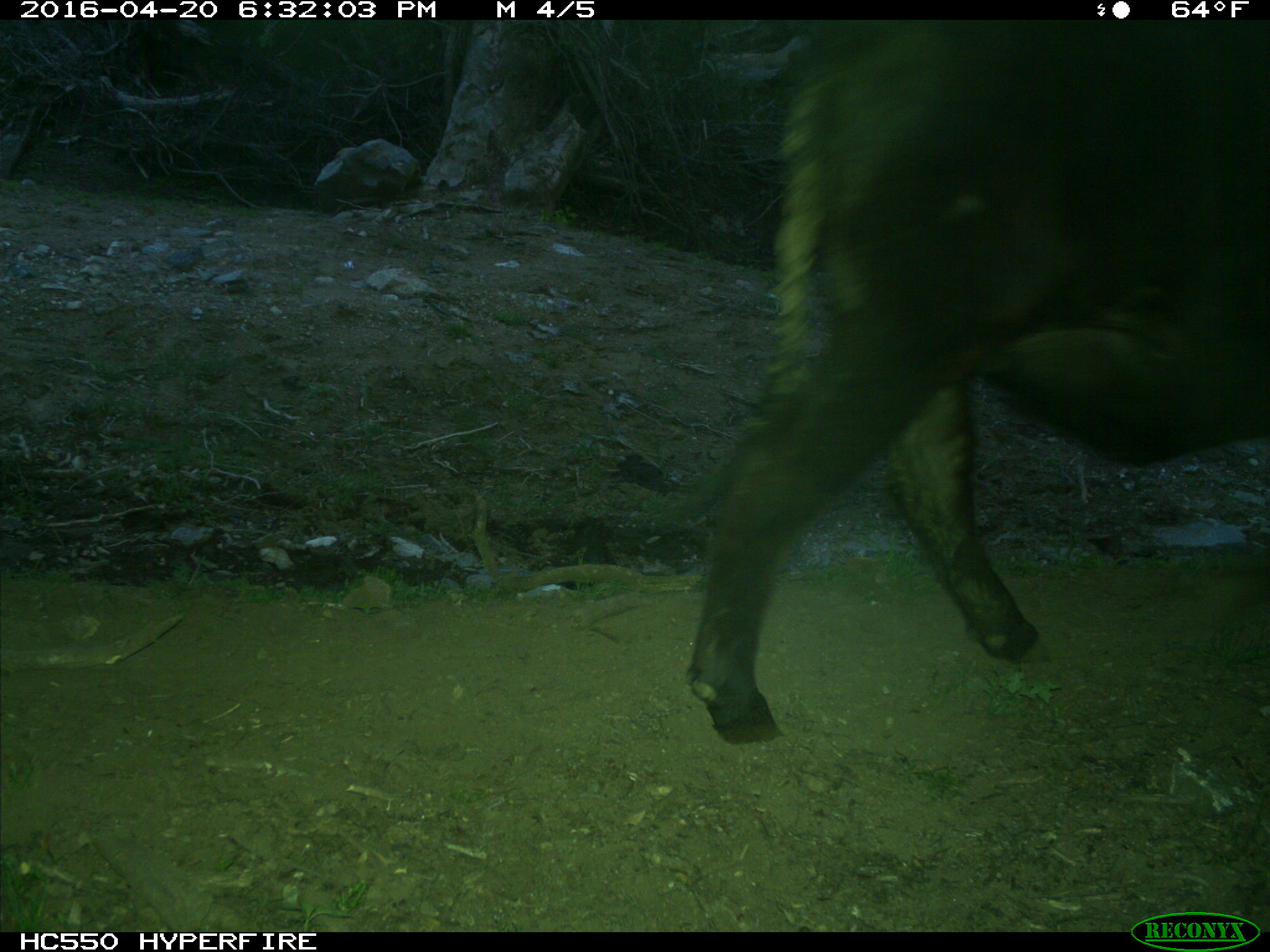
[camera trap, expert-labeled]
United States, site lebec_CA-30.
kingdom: Animalia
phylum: Chordata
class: Mammalia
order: Artiodactyla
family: Bovidae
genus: Bos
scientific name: Bos taurus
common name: domestic cow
Bos taurus (domestic cow).